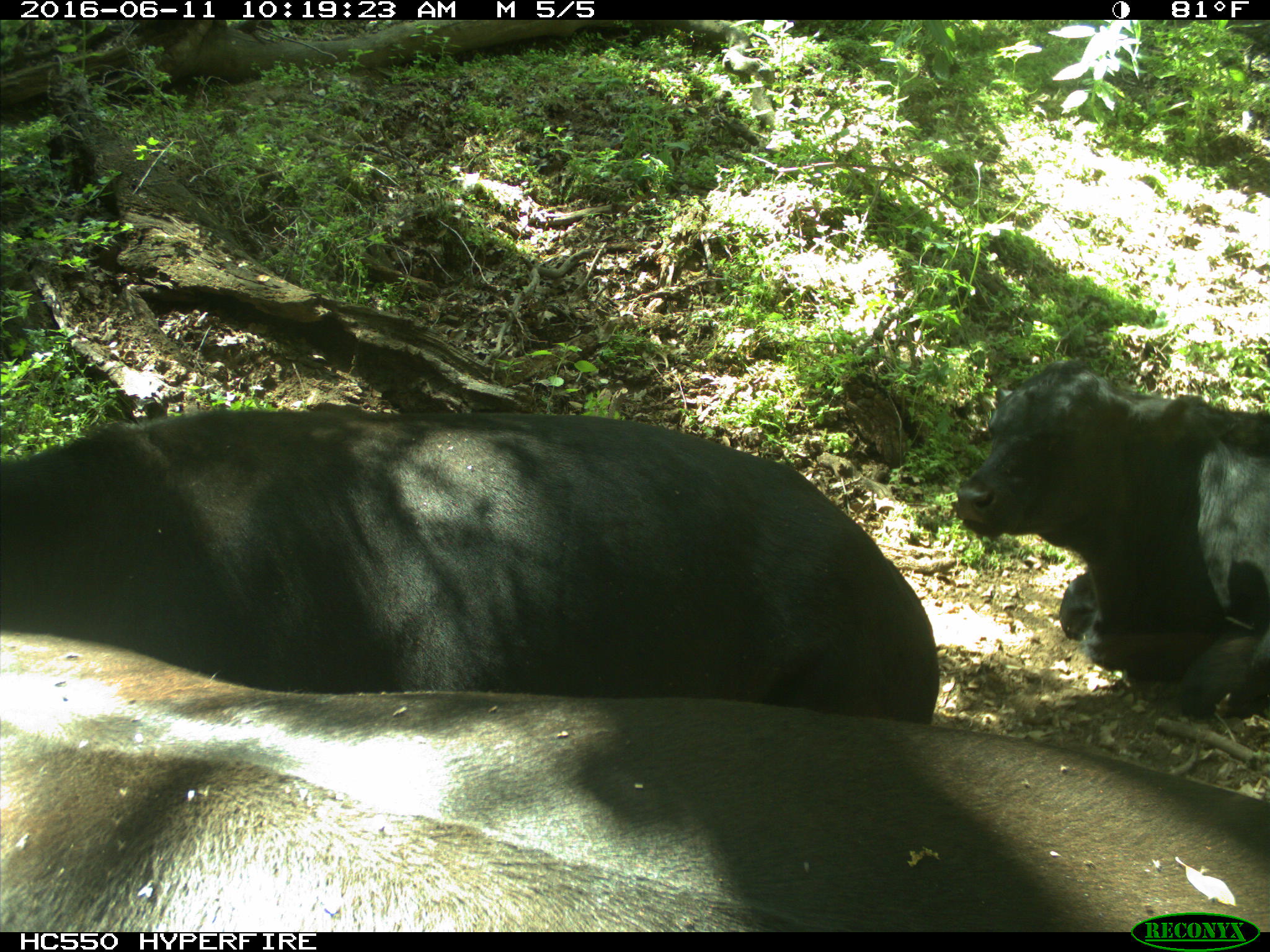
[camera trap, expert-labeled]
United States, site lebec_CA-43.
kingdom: Animalia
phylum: Chordata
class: Mammalia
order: Artiodactyla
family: Bovidae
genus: Bos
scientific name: Bos taurus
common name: domestic cow